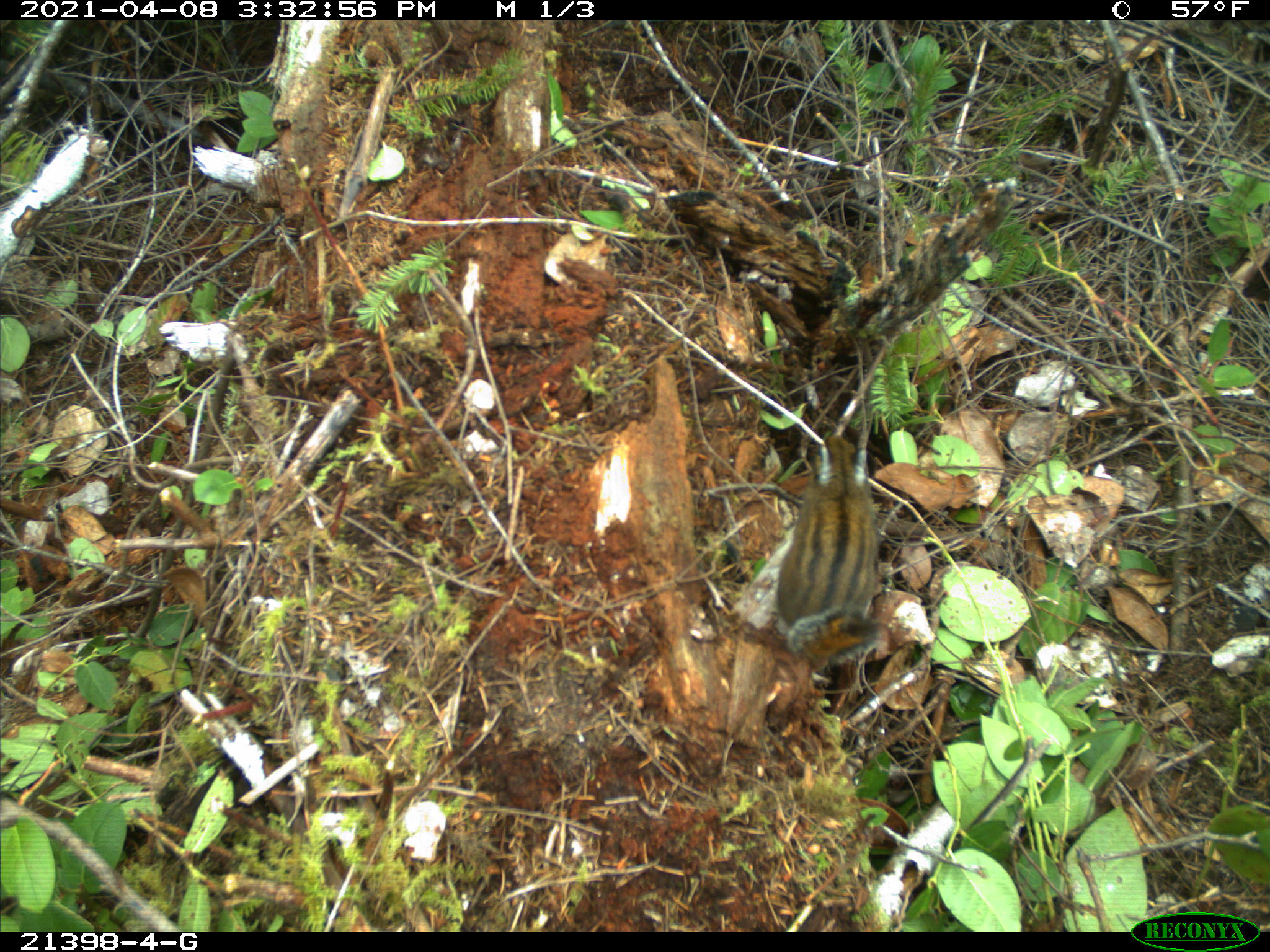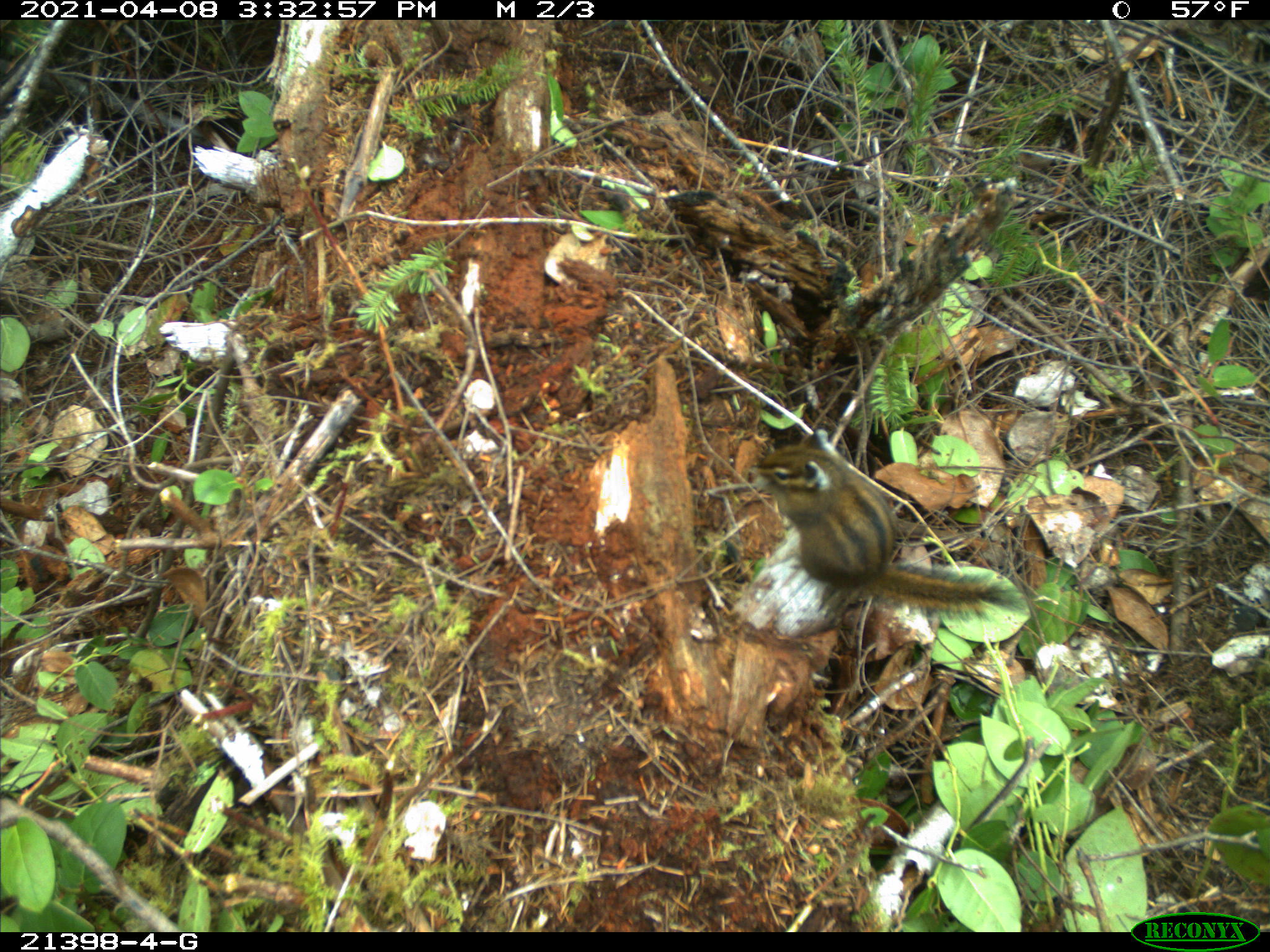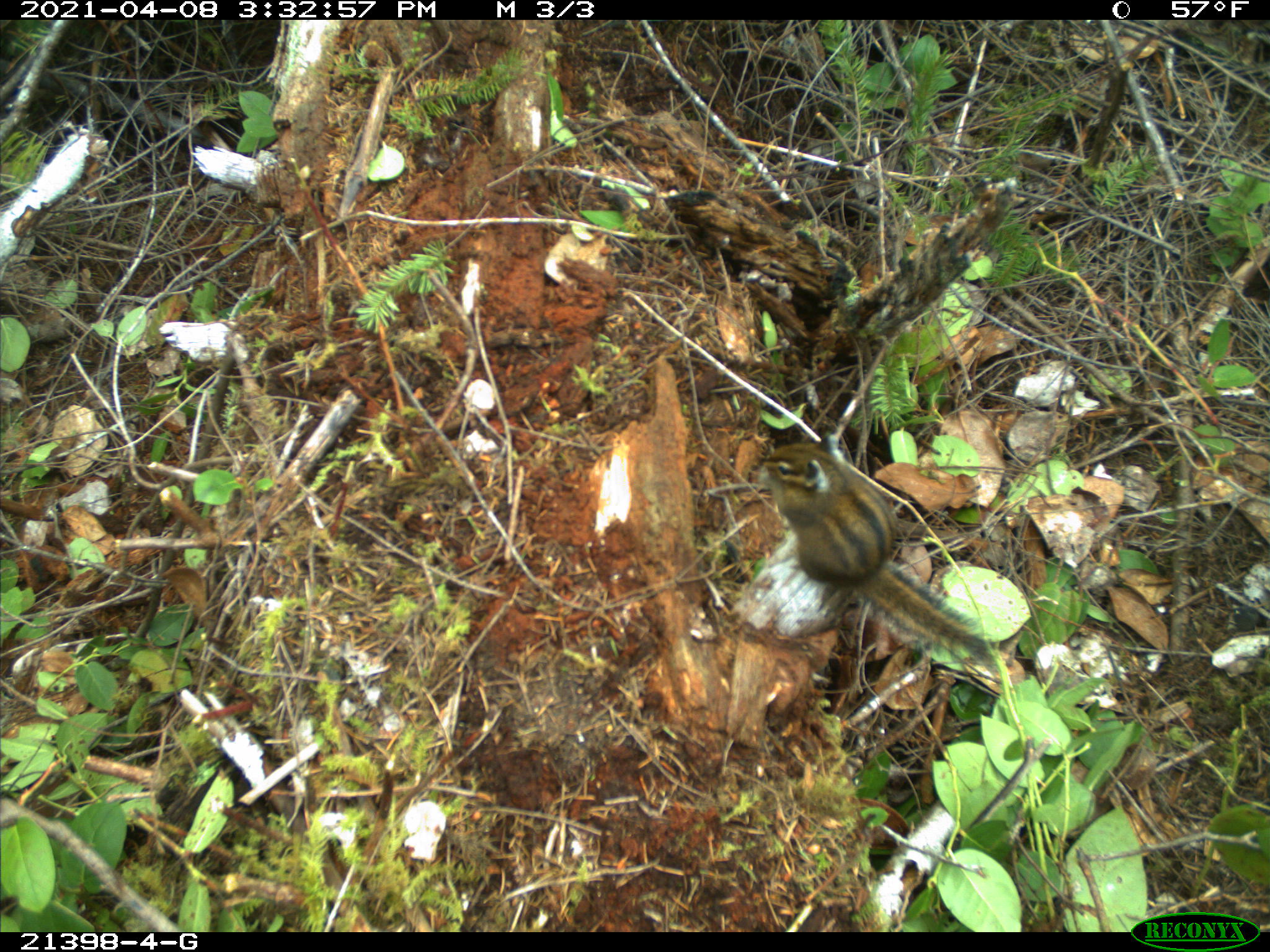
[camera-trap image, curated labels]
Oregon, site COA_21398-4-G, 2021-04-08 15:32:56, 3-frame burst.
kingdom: Animalia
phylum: Chordata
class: Mammalia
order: Rodentia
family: Sciuridae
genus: Neotamias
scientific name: Neotamias townsendii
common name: townsend's chipmunk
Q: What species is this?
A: Townsend's chipmunk (Neotamias townsendii).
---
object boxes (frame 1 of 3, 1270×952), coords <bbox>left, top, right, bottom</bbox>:
townsend's chipmunk: <bbox>771, 429, 870, 674</bbox>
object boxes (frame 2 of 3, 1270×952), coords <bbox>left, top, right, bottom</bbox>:
townsend's chipmunk: <bbox>765, 432, 1018, 618</bbox>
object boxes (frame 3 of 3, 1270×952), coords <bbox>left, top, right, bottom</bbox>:
townsend's chipmunk: <bbox>768, 426, 1013, 660</bbox>